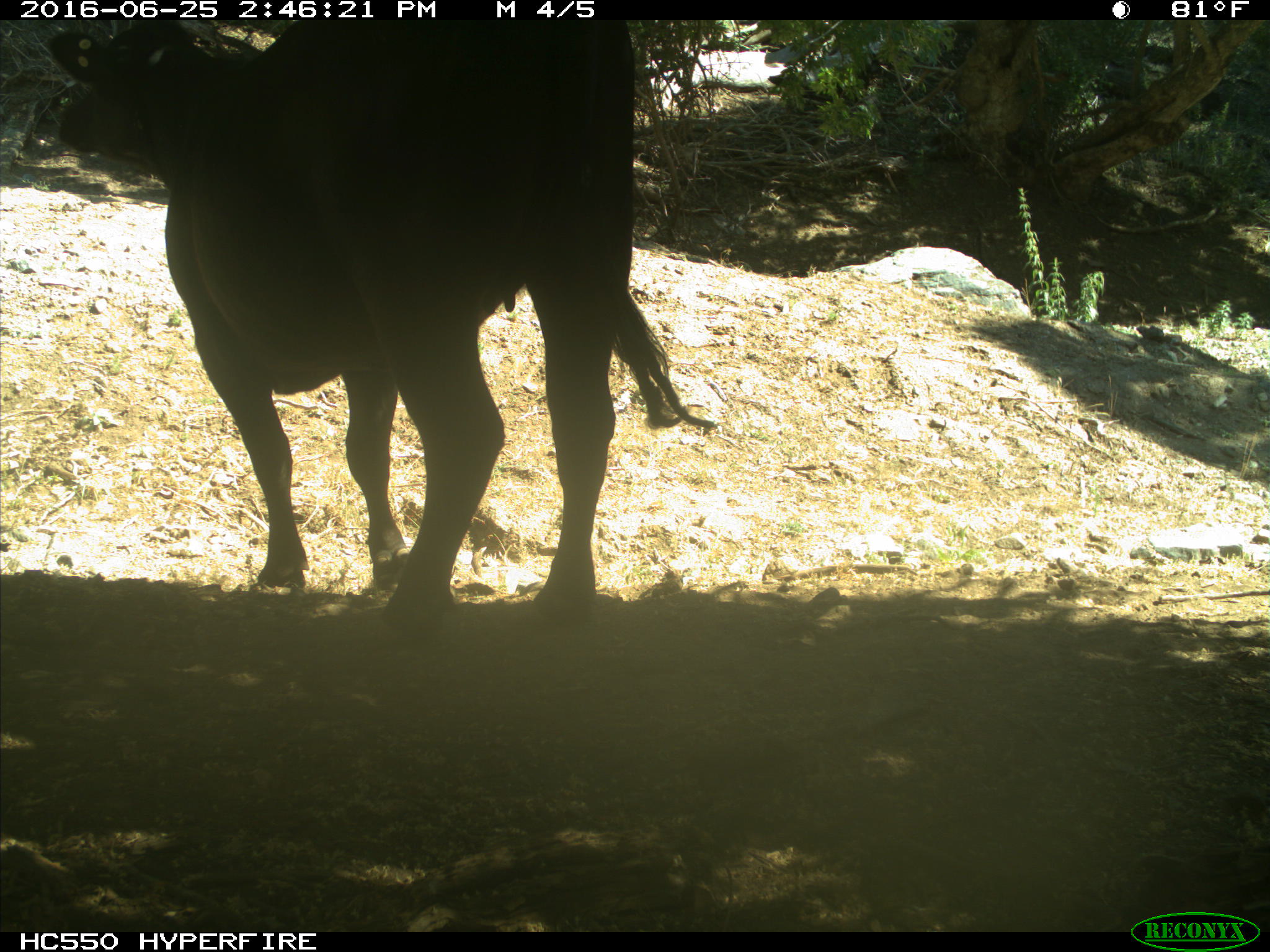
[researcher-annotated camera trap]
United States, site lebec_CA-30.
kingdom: Animalia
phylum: Chordata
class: Mammalia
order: Artiodactyla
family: Bovidae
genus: Bos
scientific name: Bos taurus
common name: domestic cow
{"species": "Bos taurus (domestic cow)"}